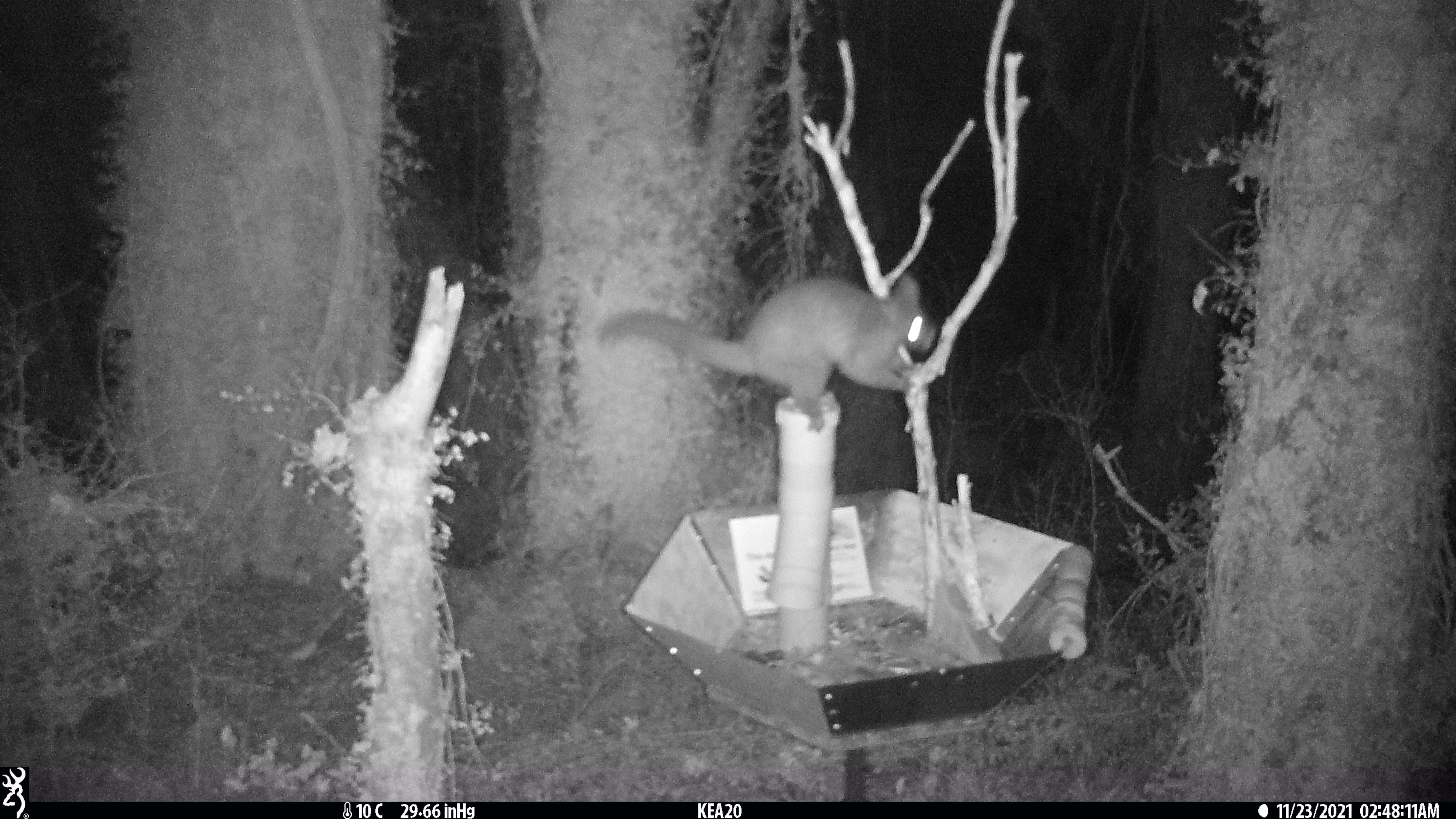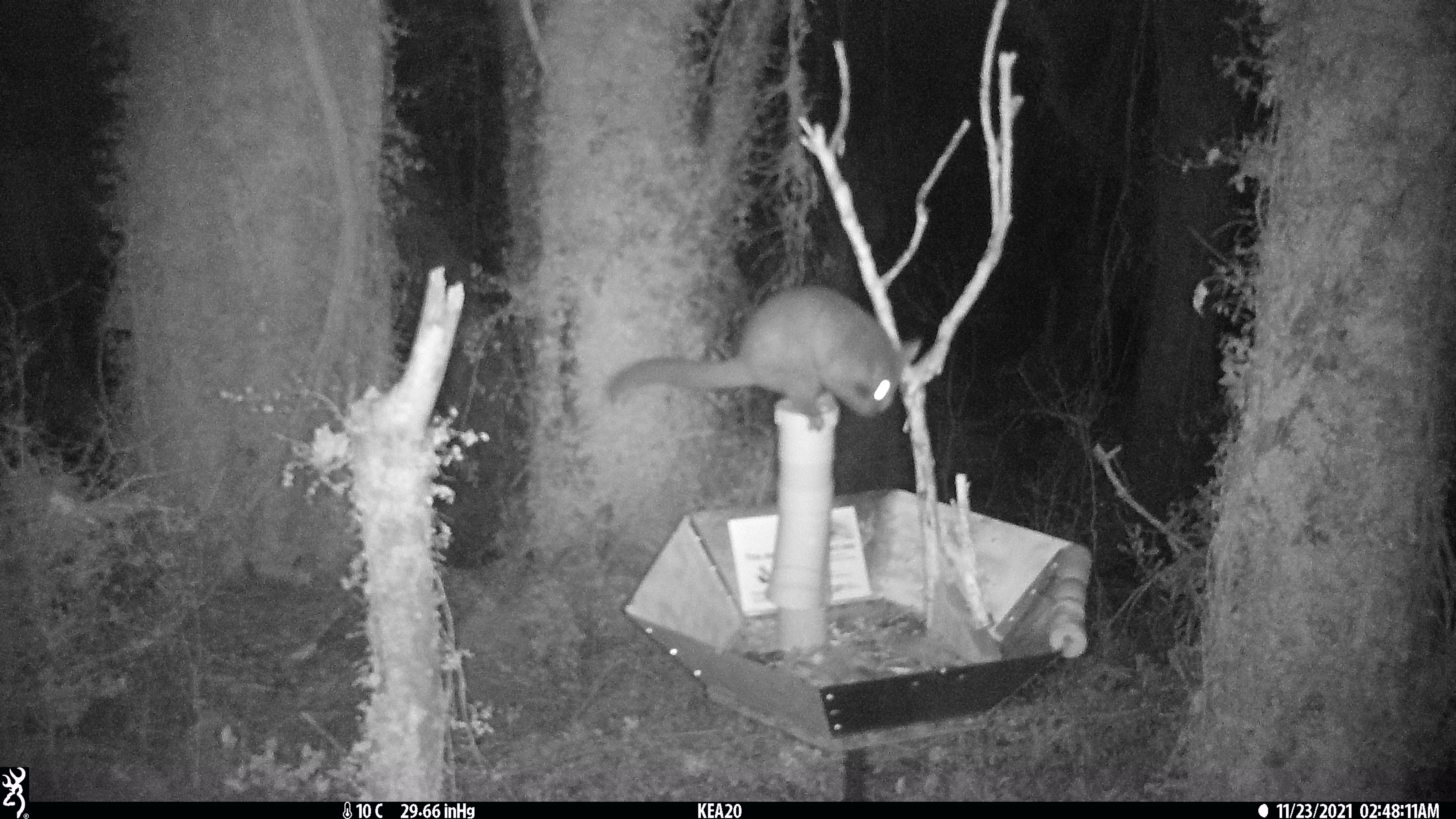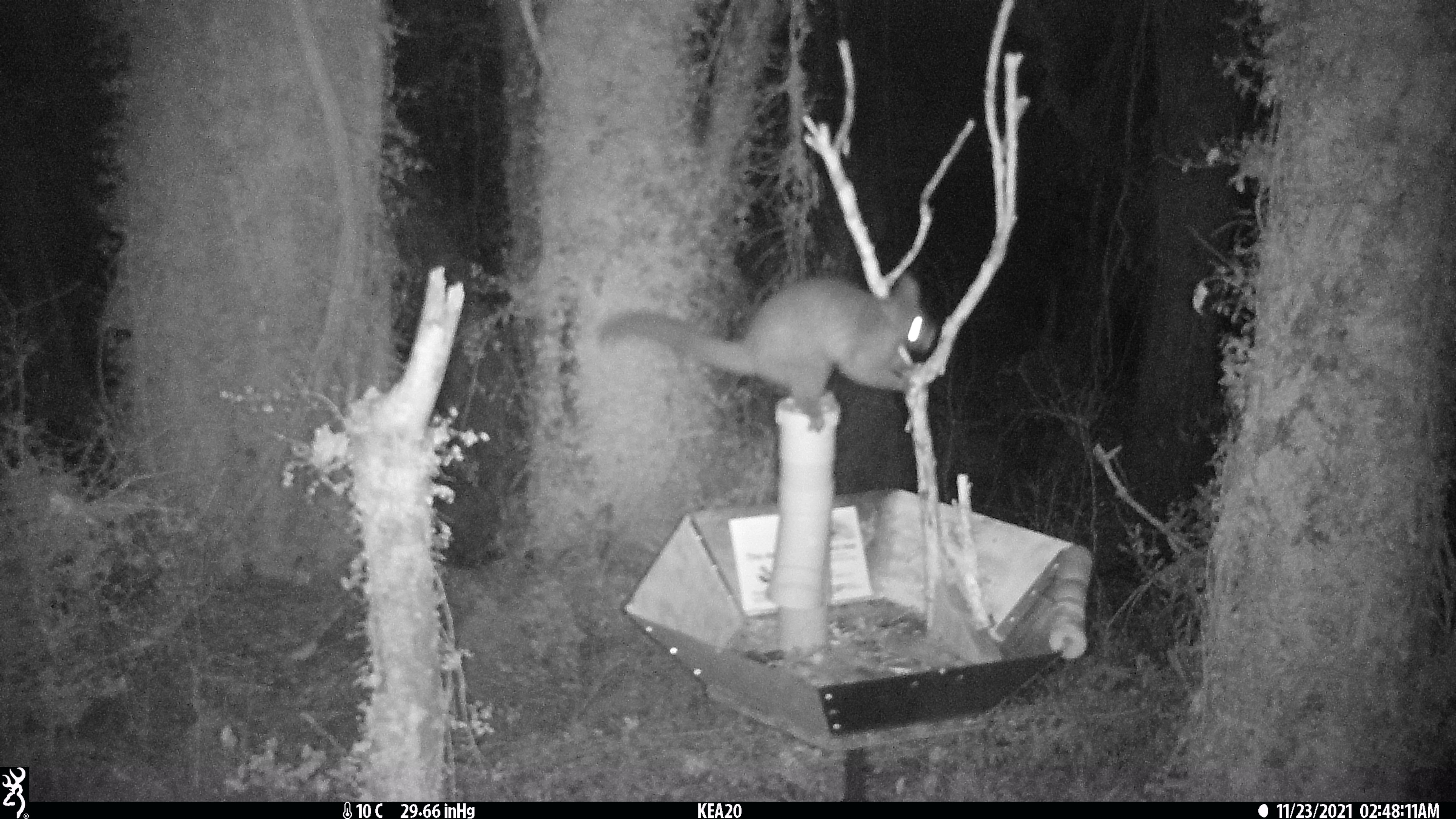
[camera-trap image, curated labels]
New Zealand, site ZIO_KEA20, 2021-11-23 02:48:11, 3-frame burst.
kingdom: Animalia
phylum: Chordata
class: Mammalia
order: Diprotodontia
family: Phalangeridae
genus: Trichosurus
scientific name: Trichosurus vulpecula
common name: common brushtail possum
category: possum